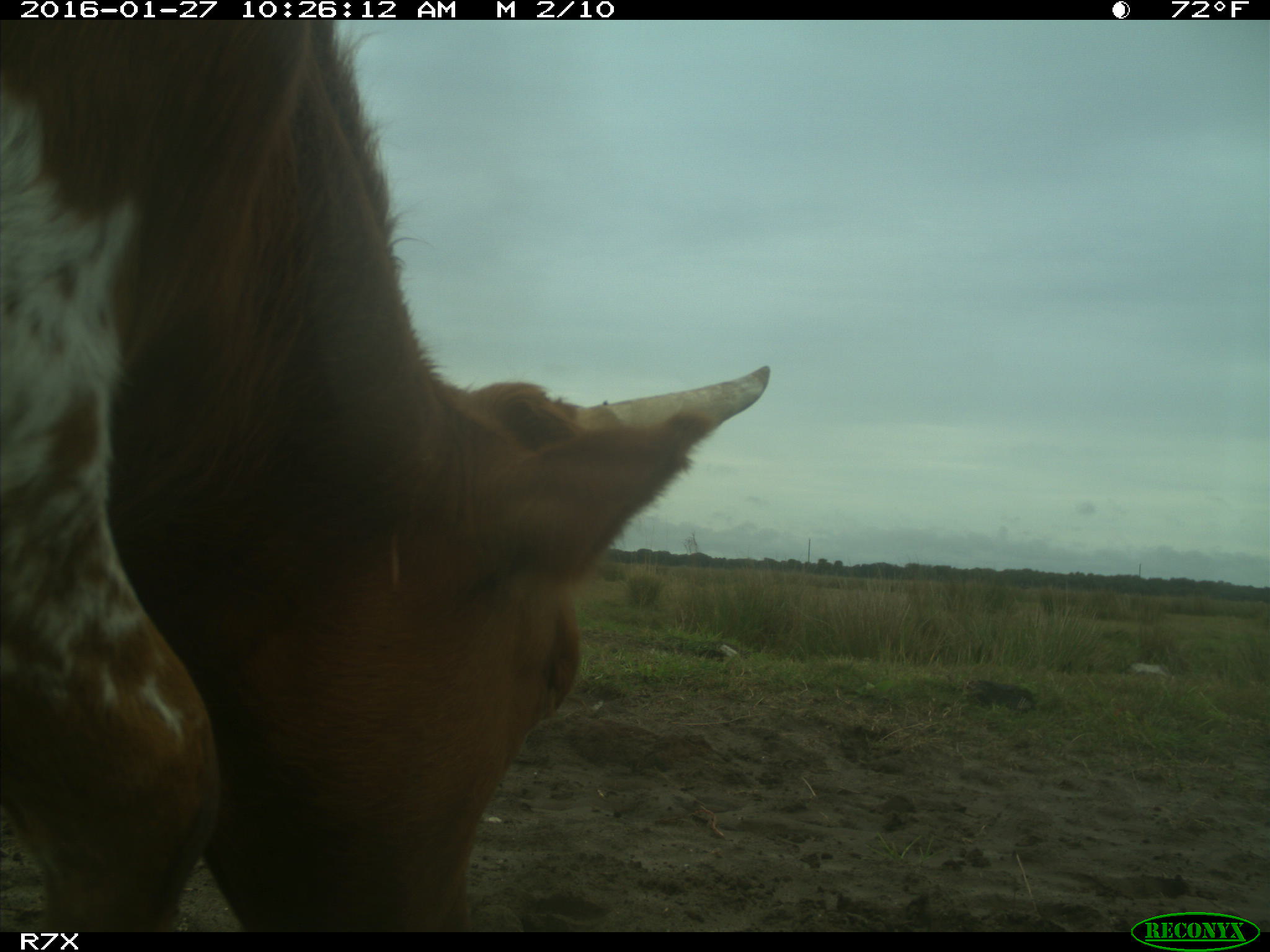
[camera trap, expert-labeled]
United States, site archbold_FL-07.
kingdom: Animalia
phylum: Chordata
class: Mammalia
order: Artiodactyla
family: Bovidae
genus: Bos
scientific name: Bos taurus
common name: domestic cow